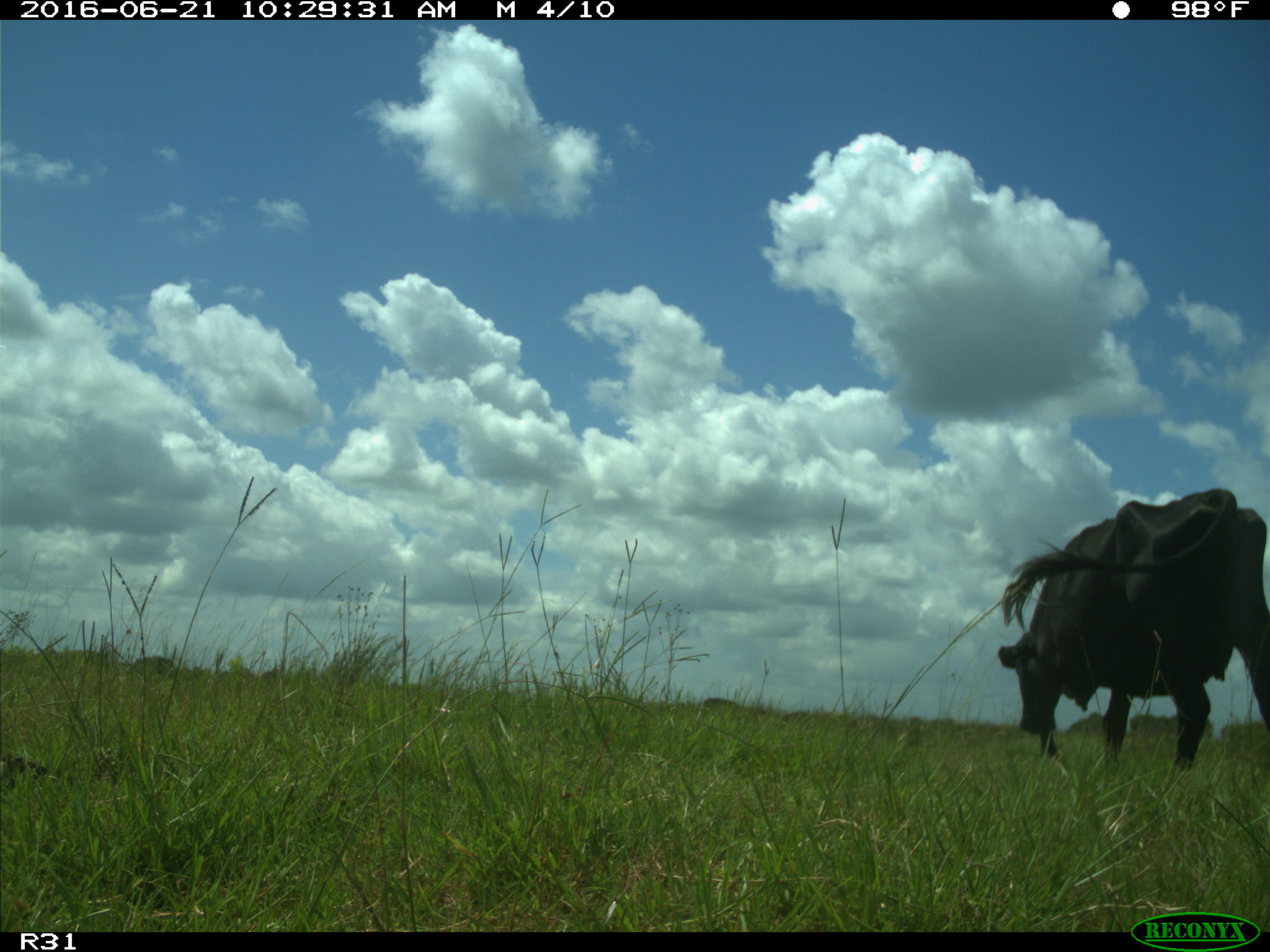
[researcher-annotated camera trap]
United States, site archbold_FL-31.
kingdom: Animalia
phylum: Chordata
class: Mammalia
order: Artiodactyla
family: Bovidae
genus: Bos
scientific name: Bos taurus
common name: domestic cow